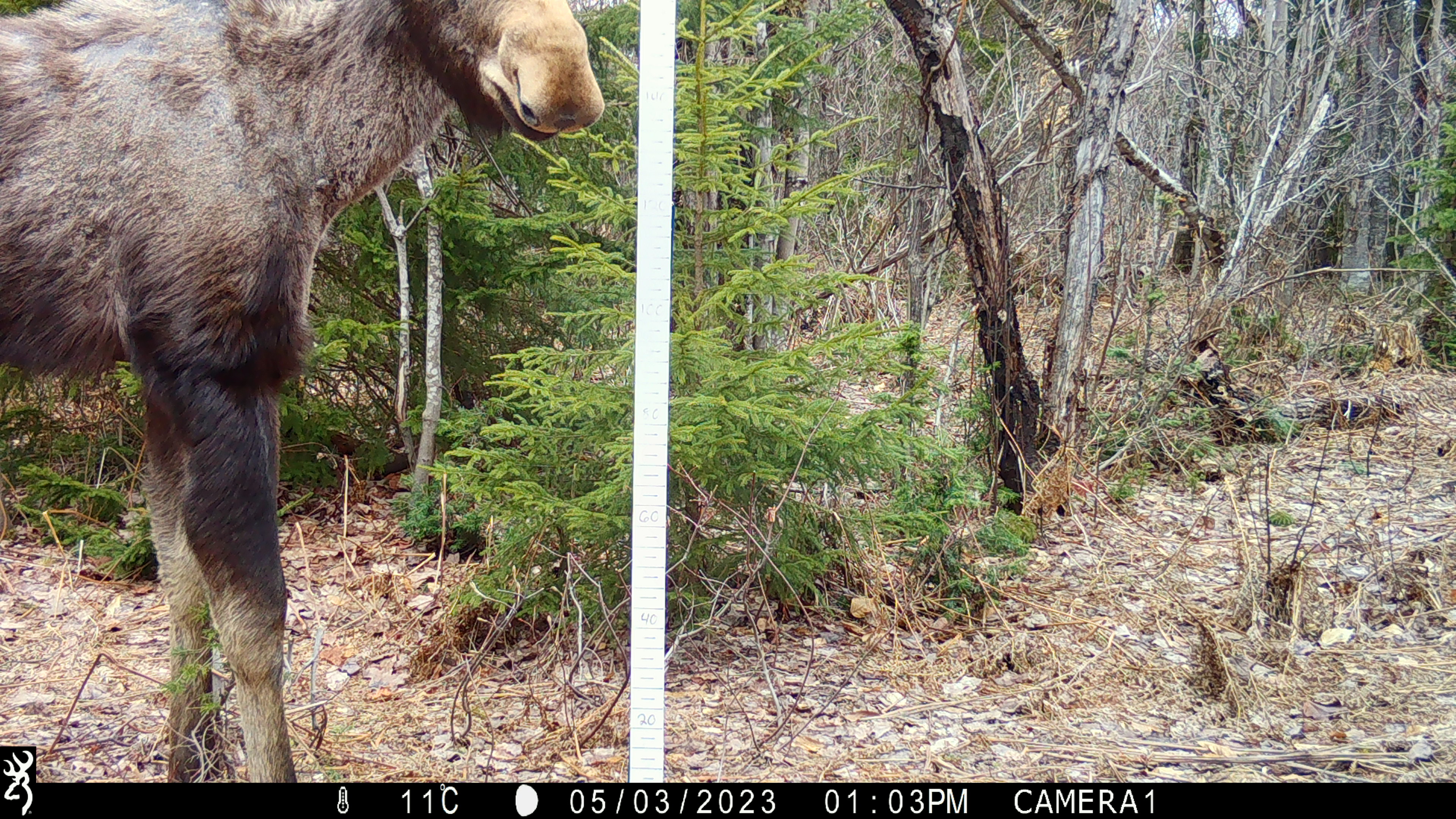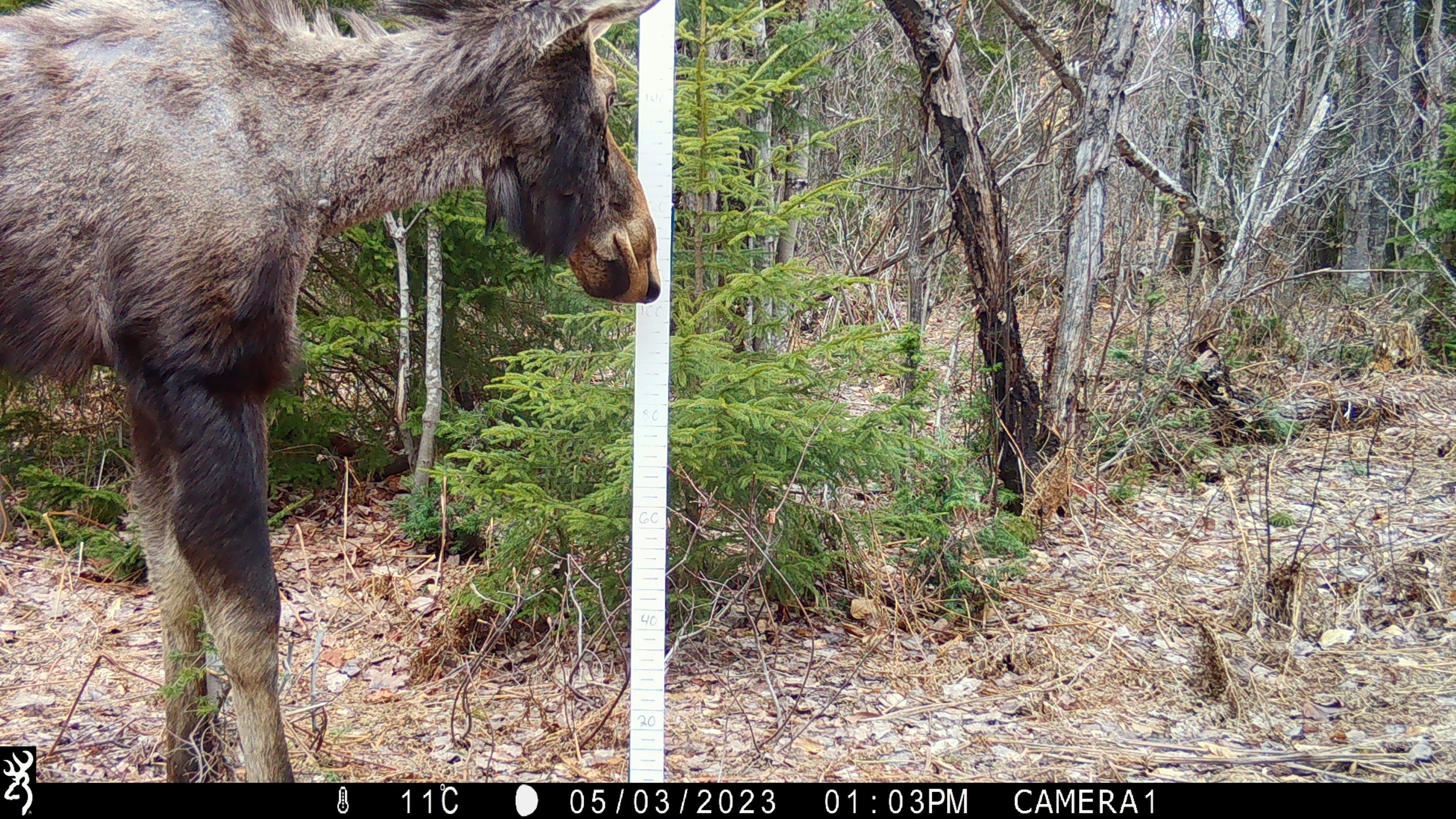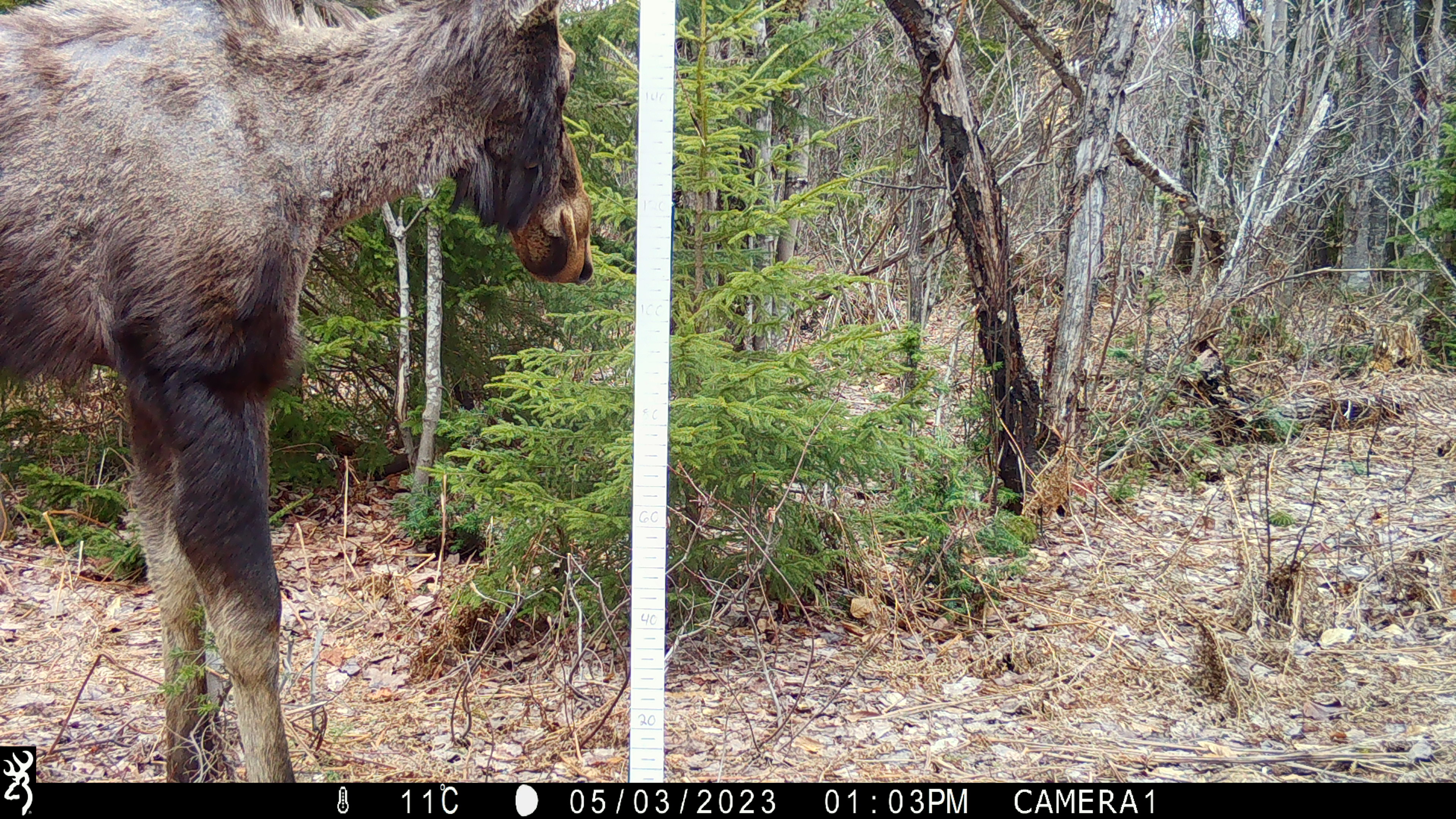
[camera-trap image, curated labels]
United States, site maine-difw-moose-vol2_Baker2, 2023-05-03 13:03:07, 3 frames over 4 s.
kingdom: Animalia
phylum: Chordata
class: Mammalia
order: Artiodactyla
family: Cervidae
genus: Alces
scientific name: Alces alces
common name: moose